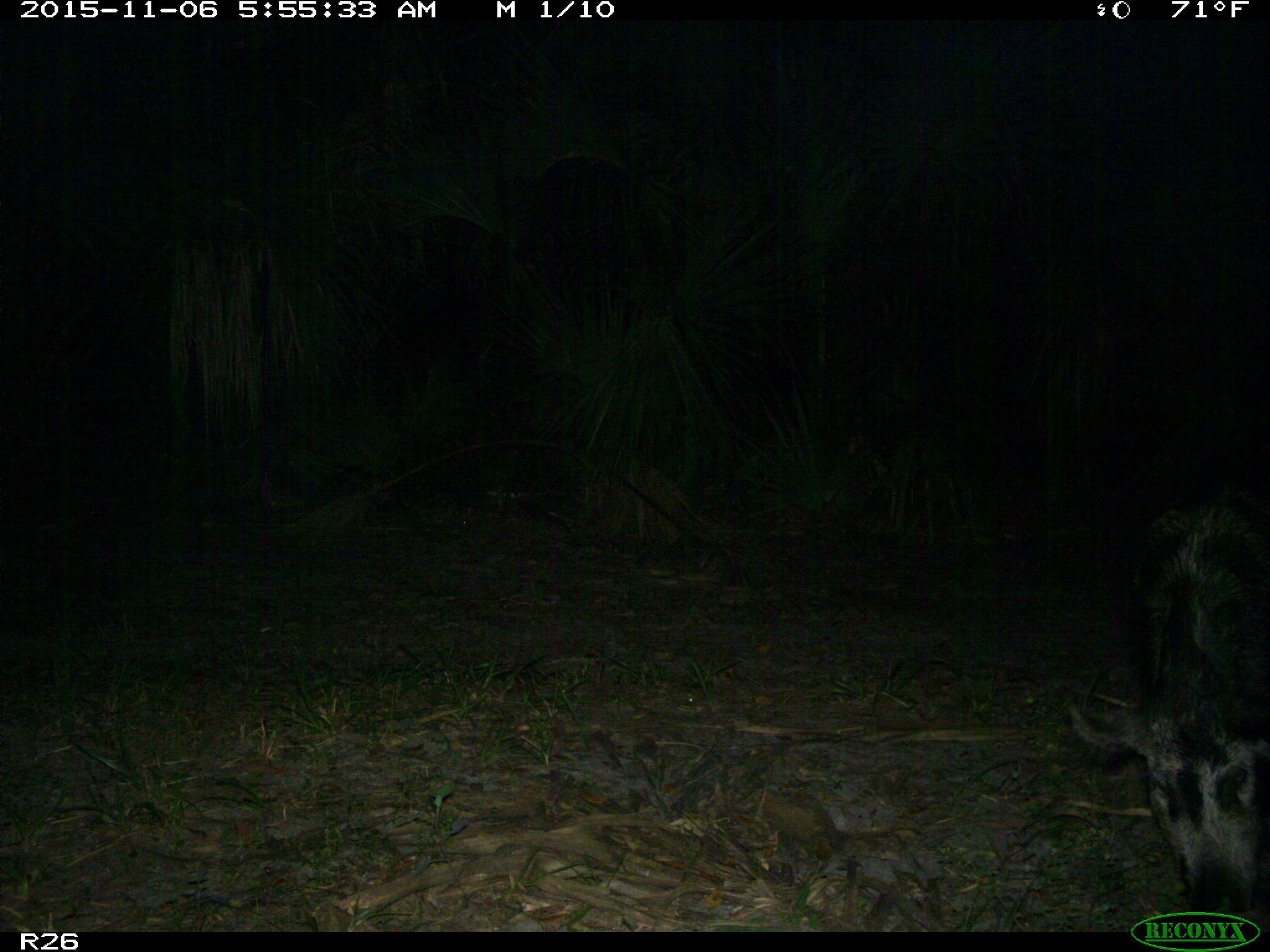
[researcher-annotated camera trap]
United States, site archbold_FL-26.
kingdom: Animalia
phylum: Chordata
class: Mammalia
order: Artiodactyla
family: Suidae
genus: Sus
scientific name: Sus scrofa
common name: wild boar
Sus scrofa (wild boar).